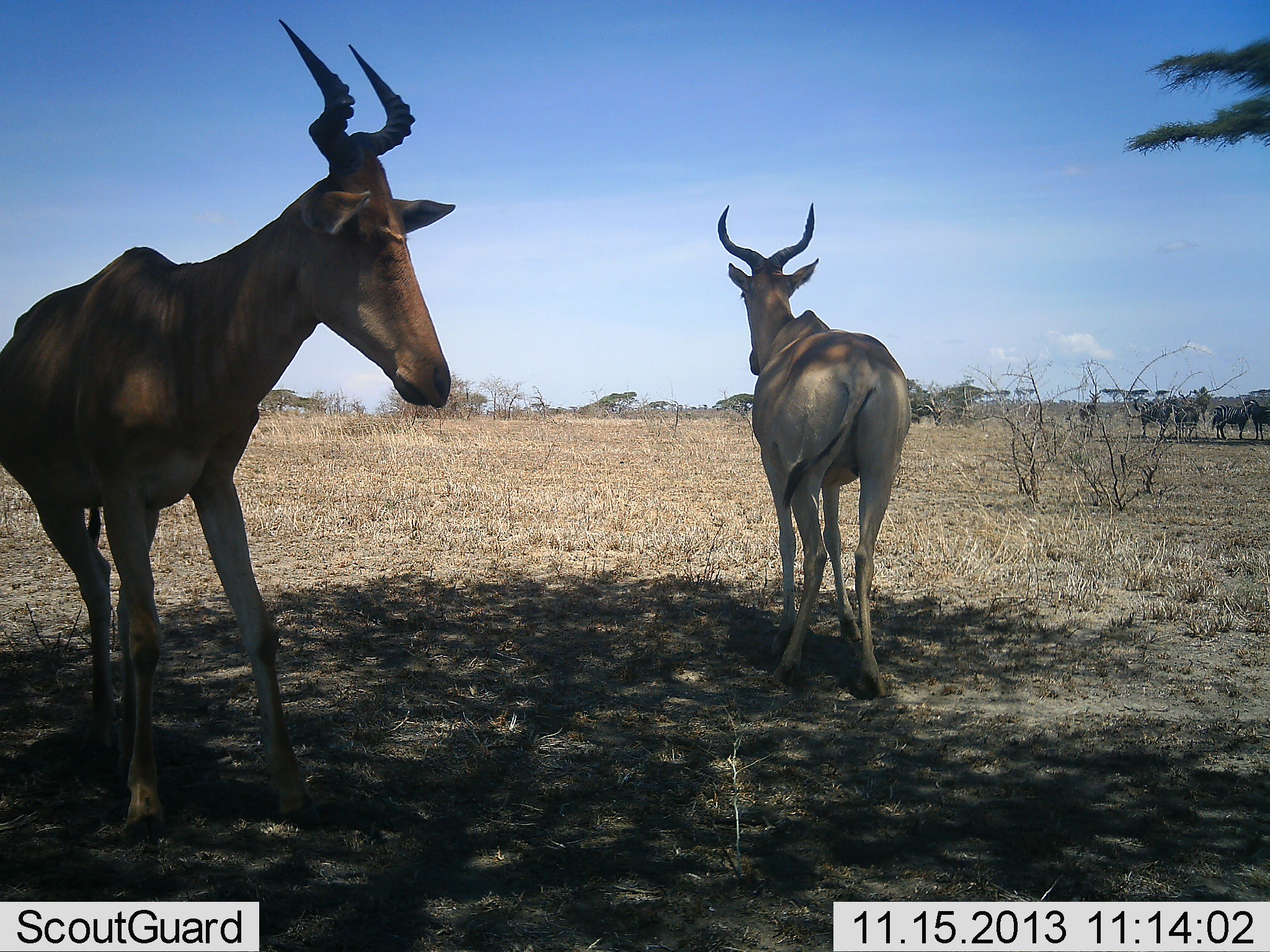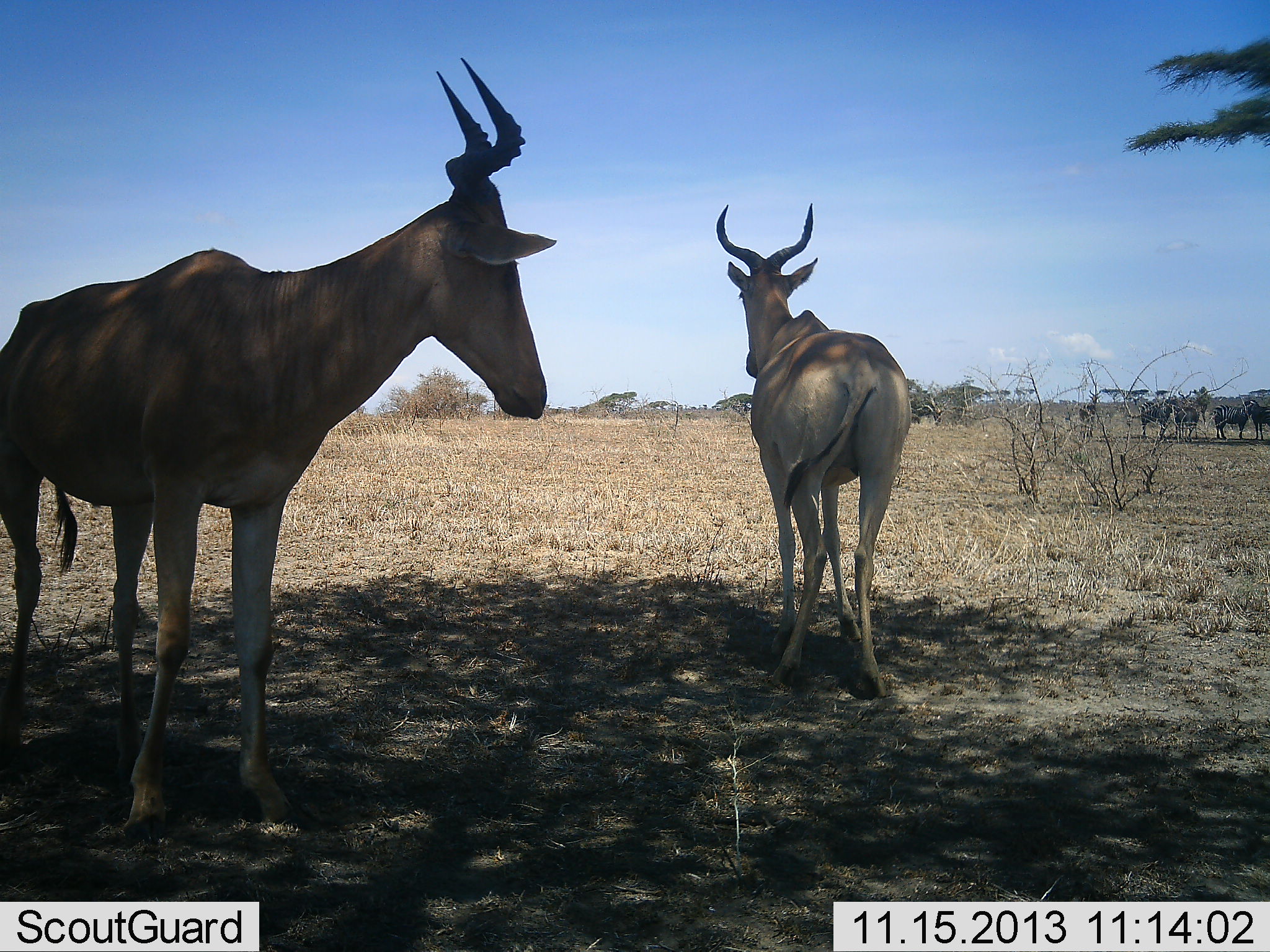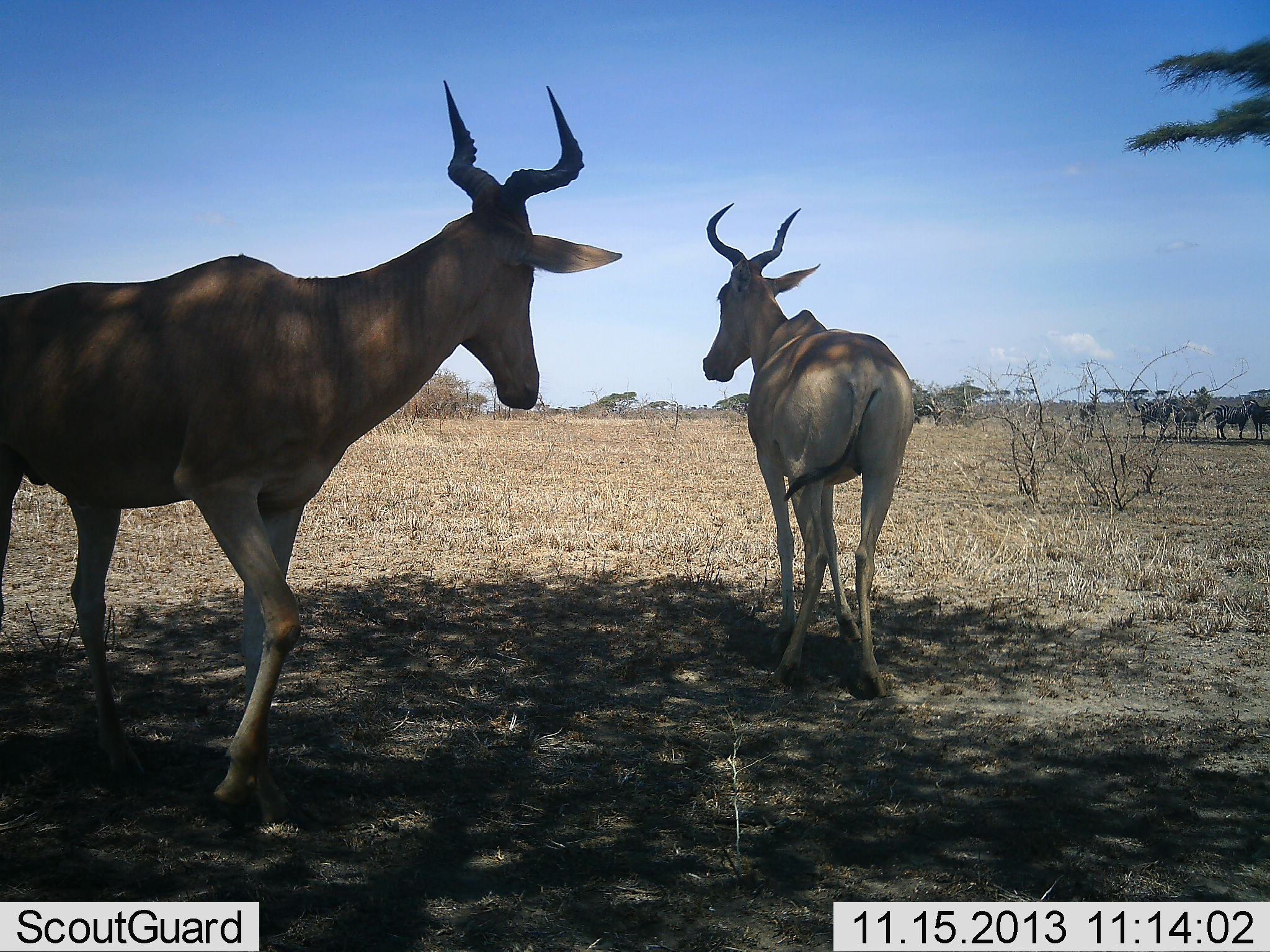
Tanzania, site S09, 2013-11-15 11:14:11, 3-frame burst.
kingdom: Animalia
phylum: Chordata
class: Mammalia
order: Artiodactyla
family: Bovidae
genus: Alcelaphus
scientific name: Alcelaphus buselaphus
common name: hartebeest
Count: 2.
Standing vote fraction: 89%.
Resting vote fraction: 7%.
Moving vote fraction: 18%.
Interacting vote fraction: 4%.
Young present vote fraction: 0%.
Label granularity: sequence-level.